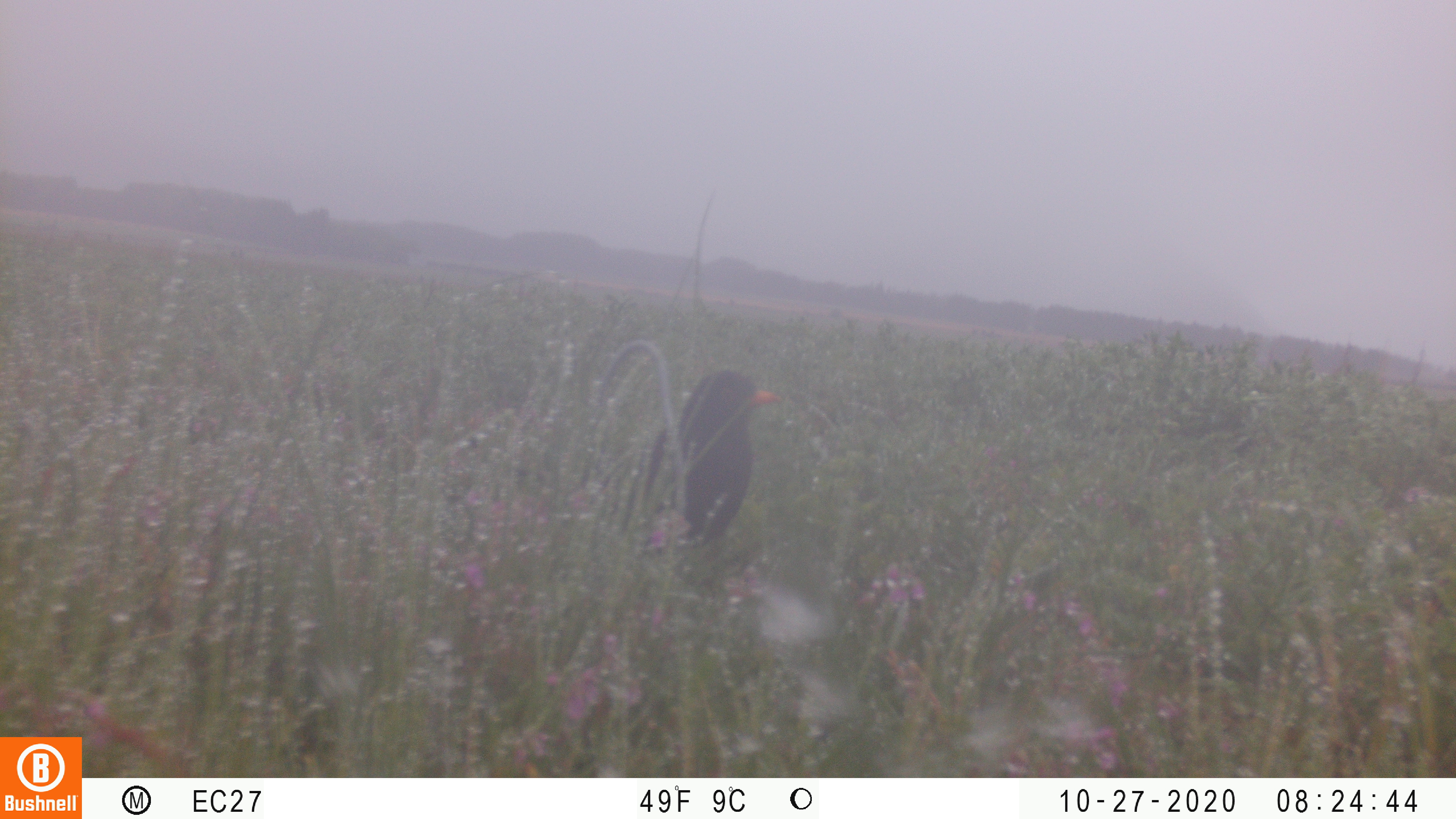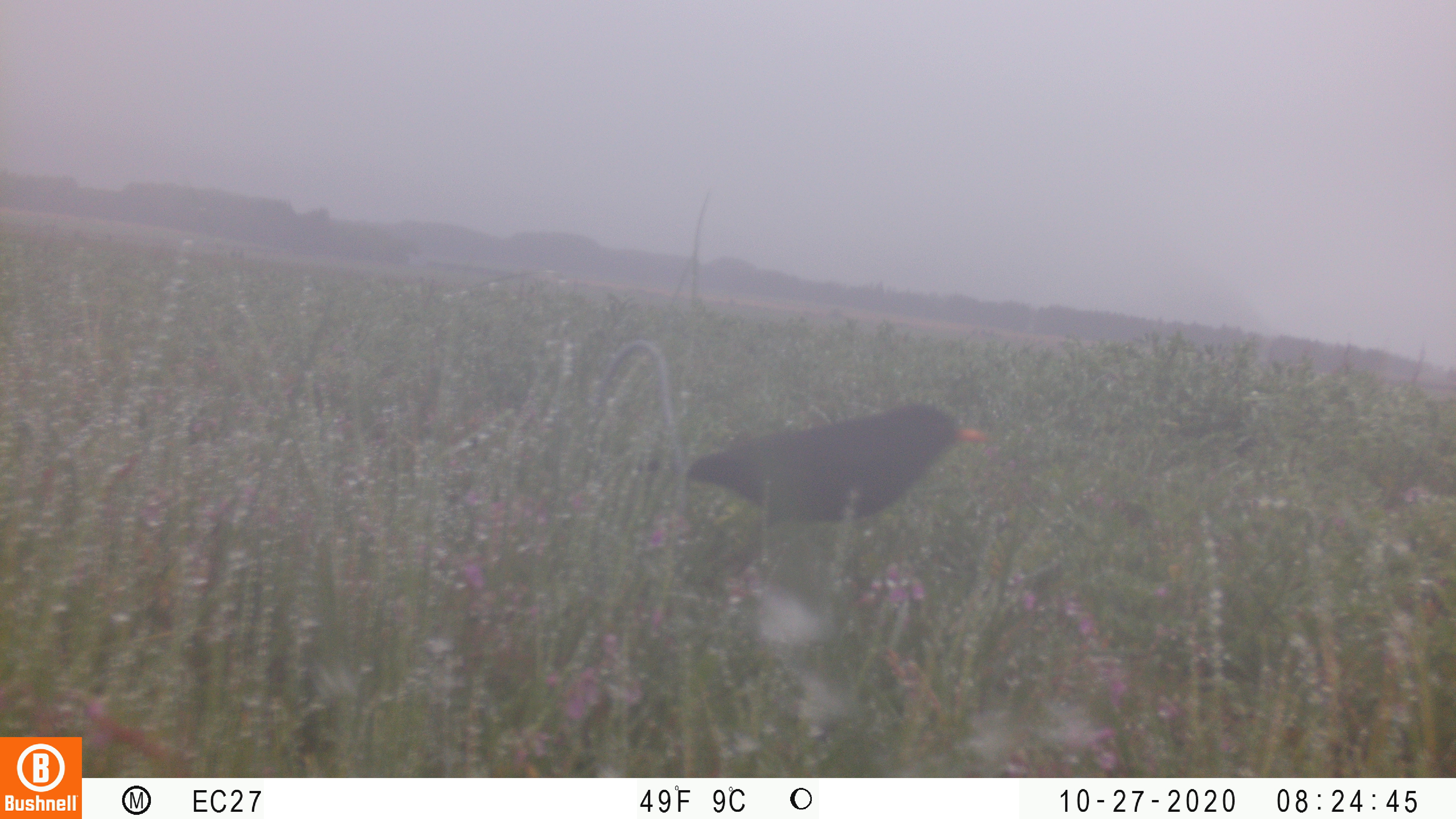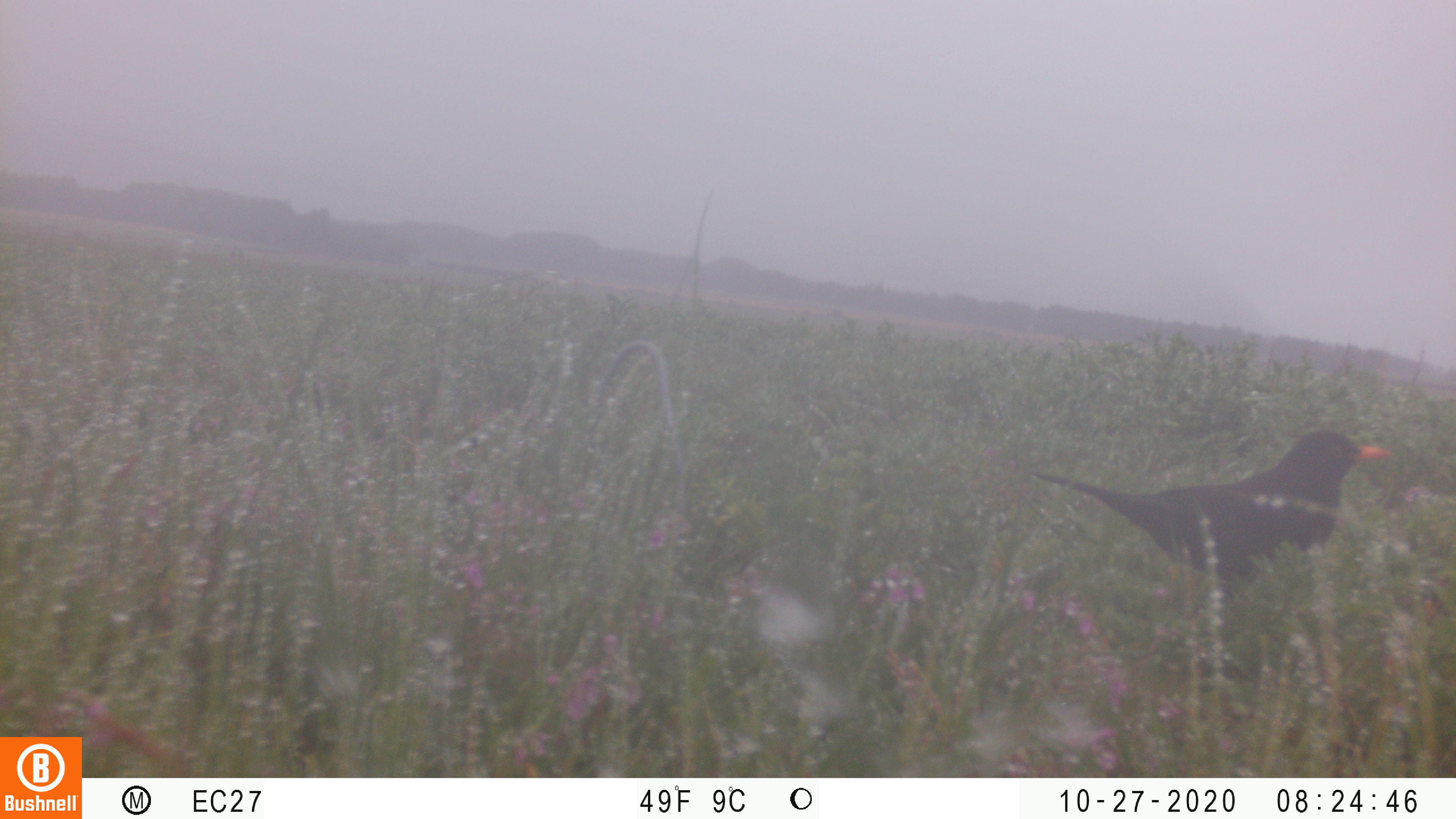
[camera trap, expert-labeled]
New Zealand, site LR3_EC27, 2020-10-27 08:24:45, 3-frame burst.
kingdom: Animalia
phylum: Chordata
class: Aves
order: Passeriformes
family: Turdidae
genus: Turdus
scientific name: Turdus merula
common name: eurasian blackbird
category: blackbird